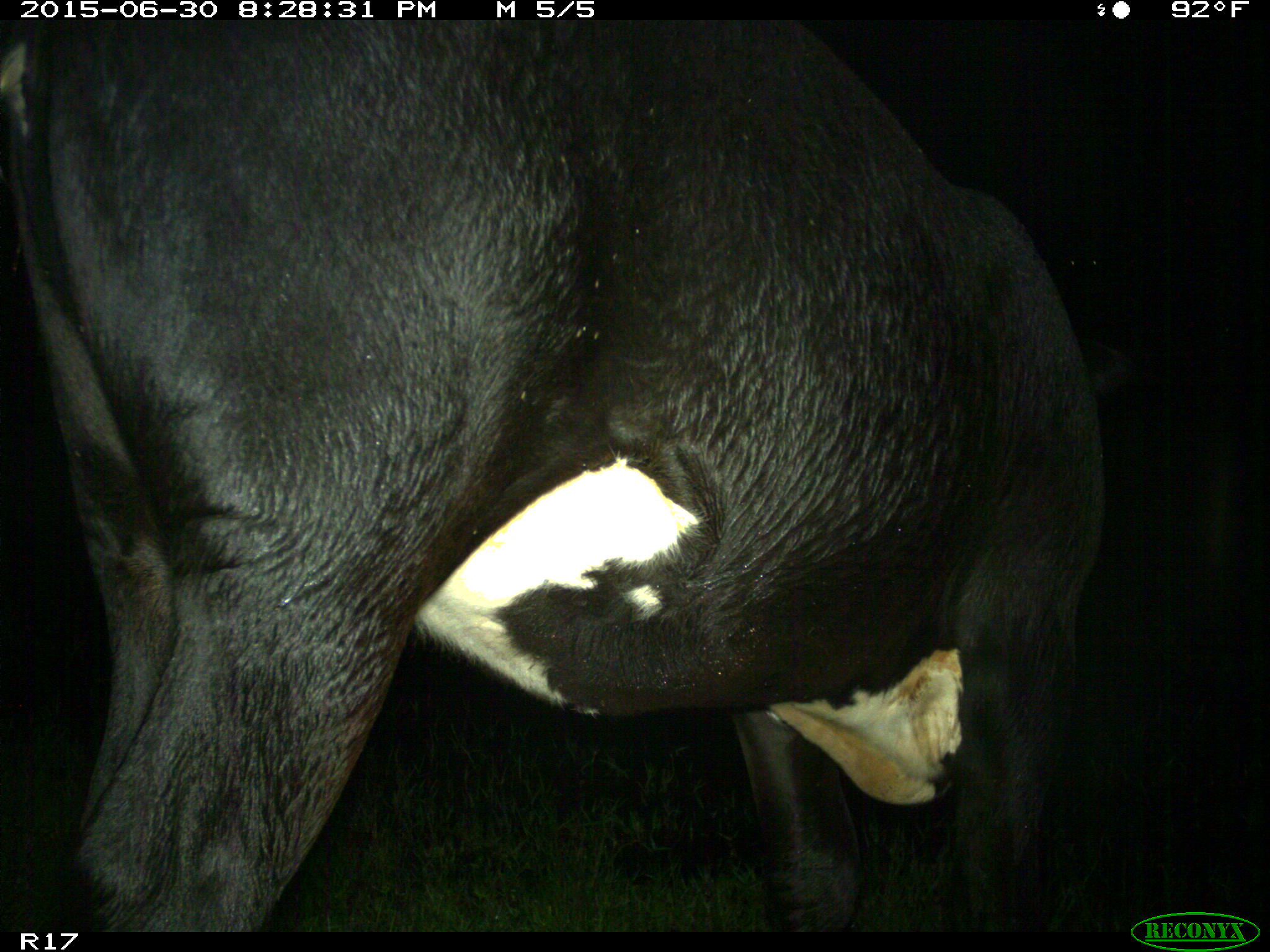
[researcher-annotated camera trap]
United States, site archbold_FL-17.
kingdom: Animalia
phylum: Chordata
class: Mammalia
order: Artiodactyla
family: Bovidae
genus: Bos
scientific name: Bos taurus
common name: domestic cow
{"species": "Bos taurus (domestic cow)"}